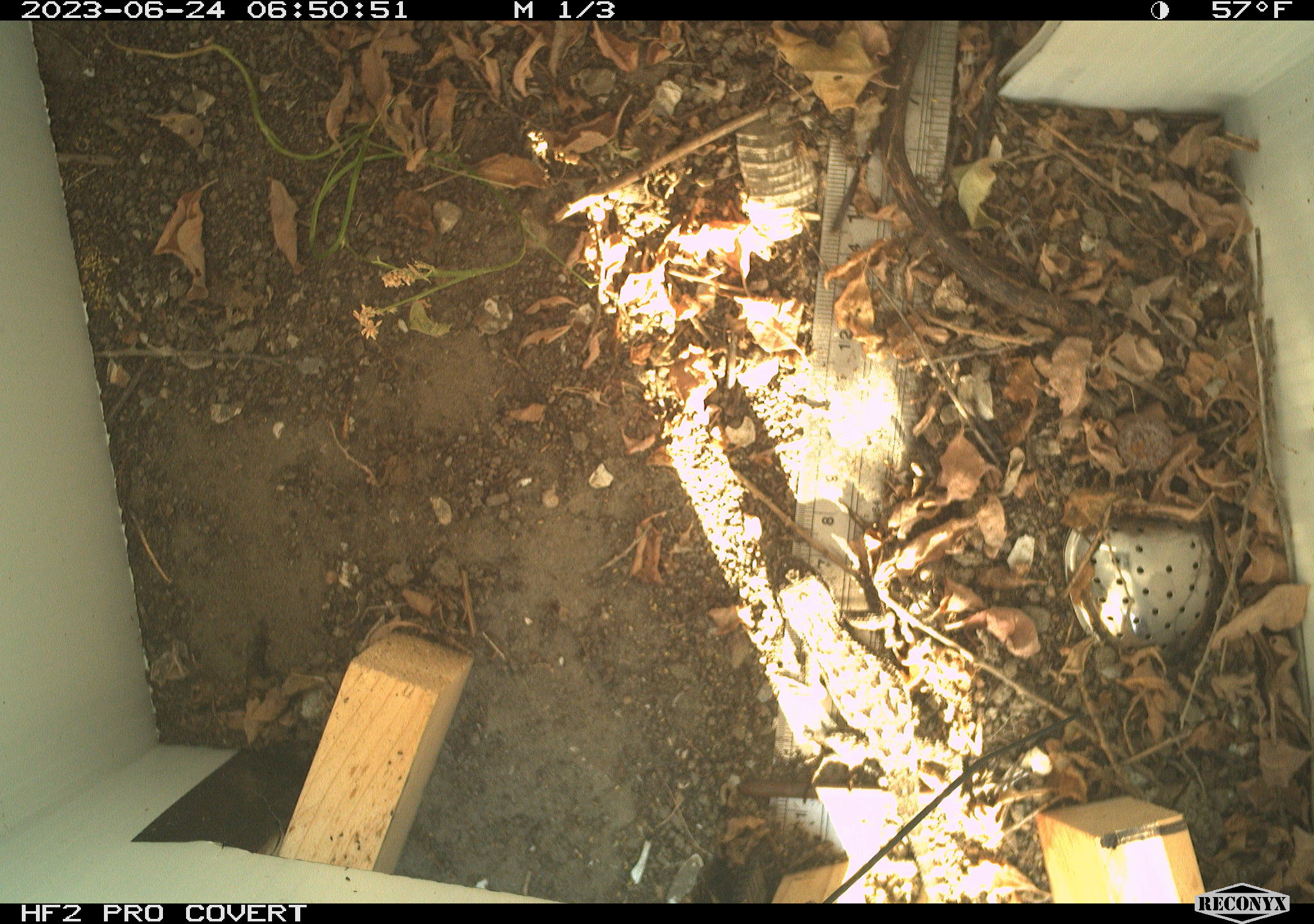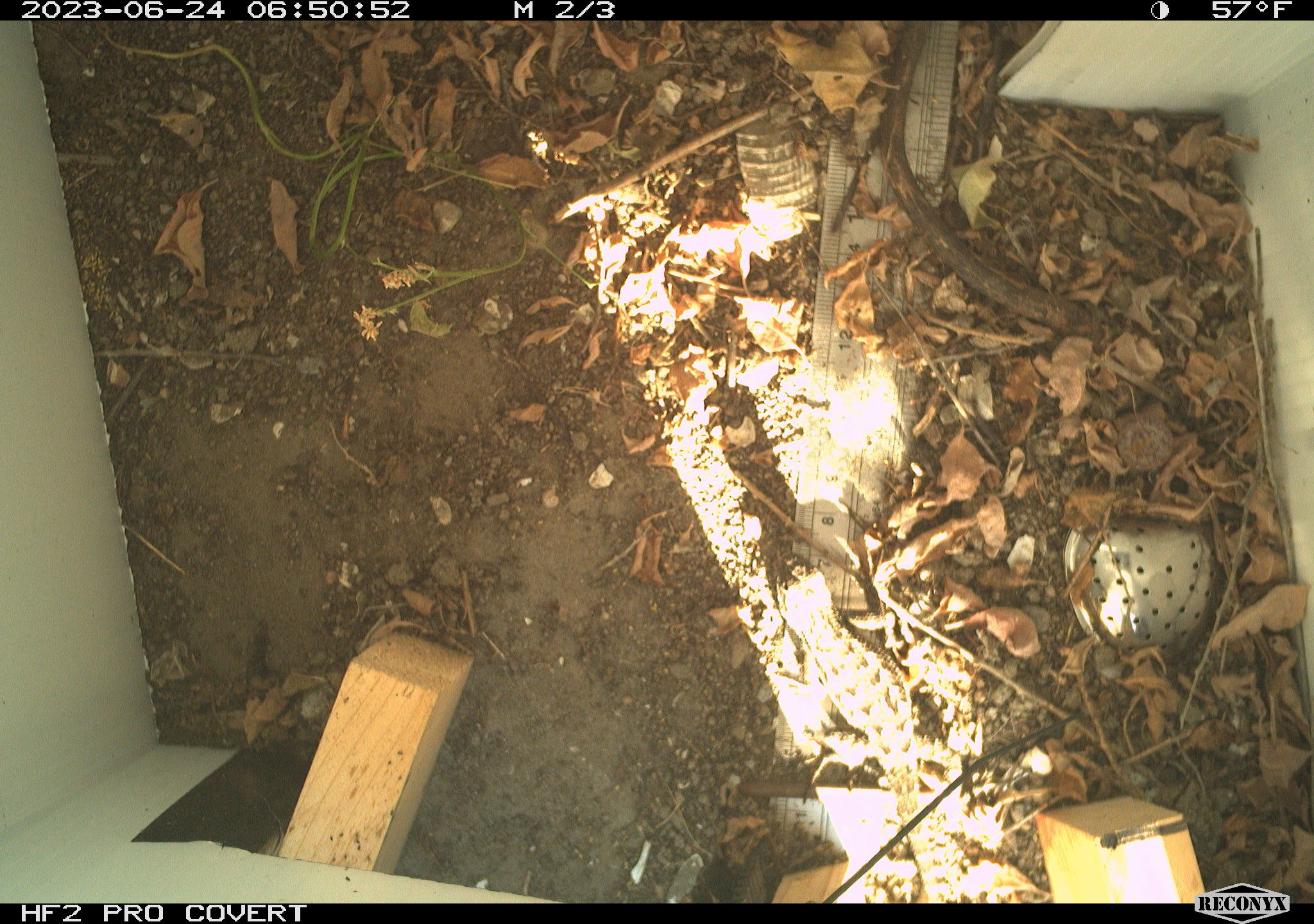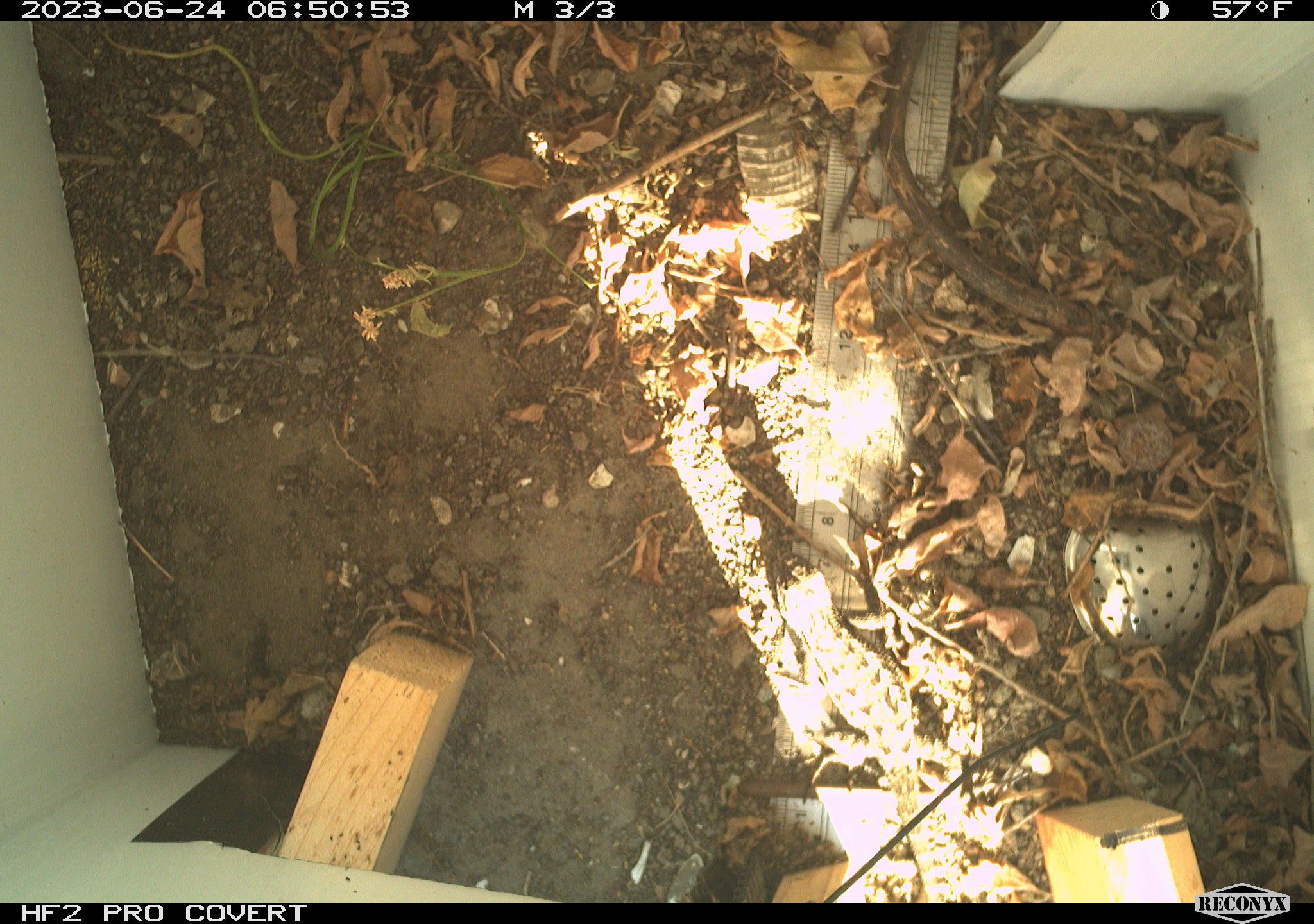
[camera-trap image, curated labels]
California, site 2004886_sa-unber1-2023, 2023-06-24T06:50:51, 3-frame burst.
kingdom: Animalia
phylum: Chordata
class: Reptilia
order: Squamata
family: Phrynosomatidae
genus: Sceloporus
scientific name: Sceloporus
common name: spiny lizards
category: sceloporus species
Sceloporus species (spiny lizards) (Sceloporus).